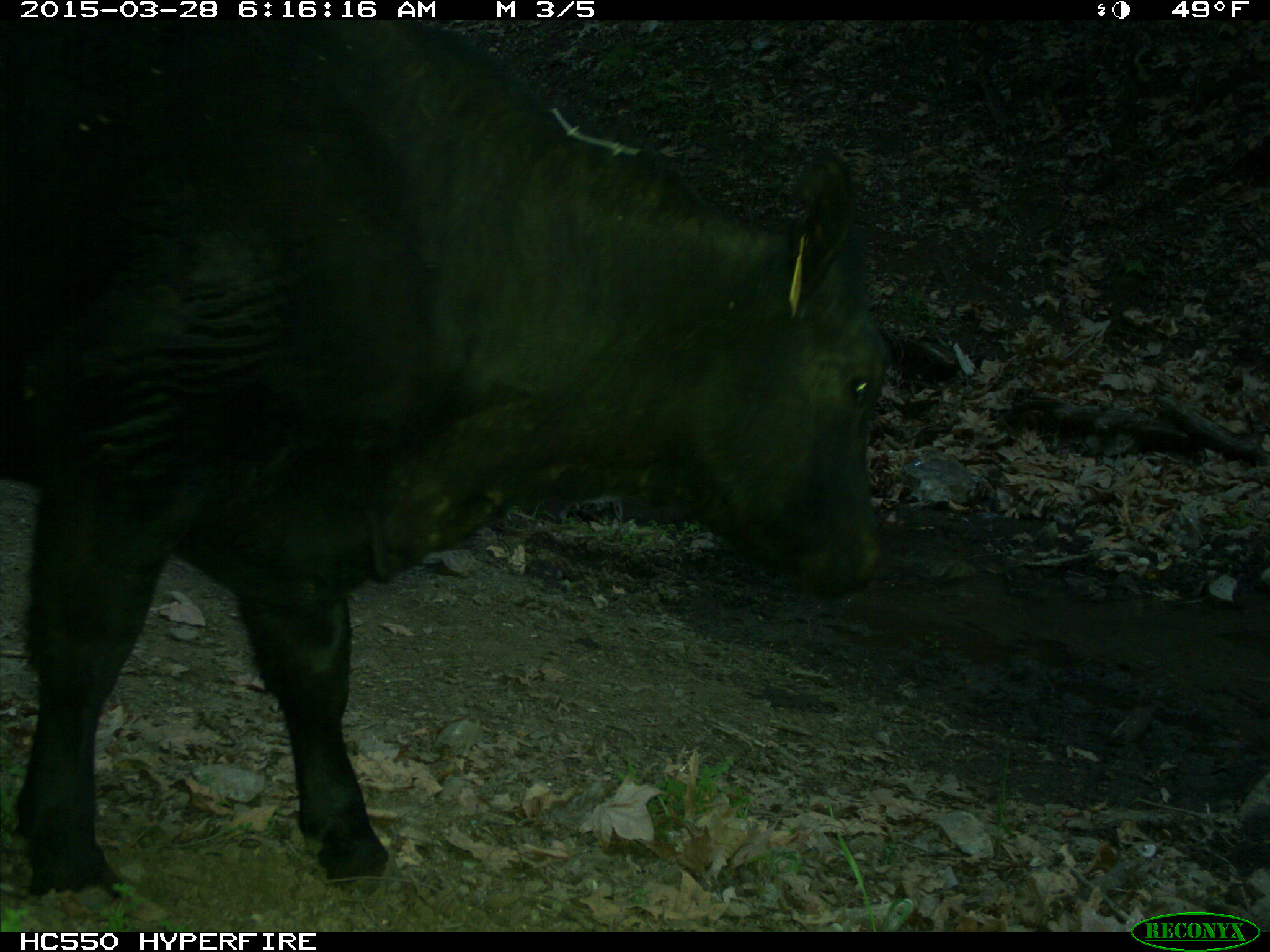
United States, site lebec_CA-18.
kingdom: Animalia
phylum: Chordata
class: Mammalia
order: Artiodactyla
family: Bovidae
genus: Bos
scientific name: Bos taurus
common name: domestic cow